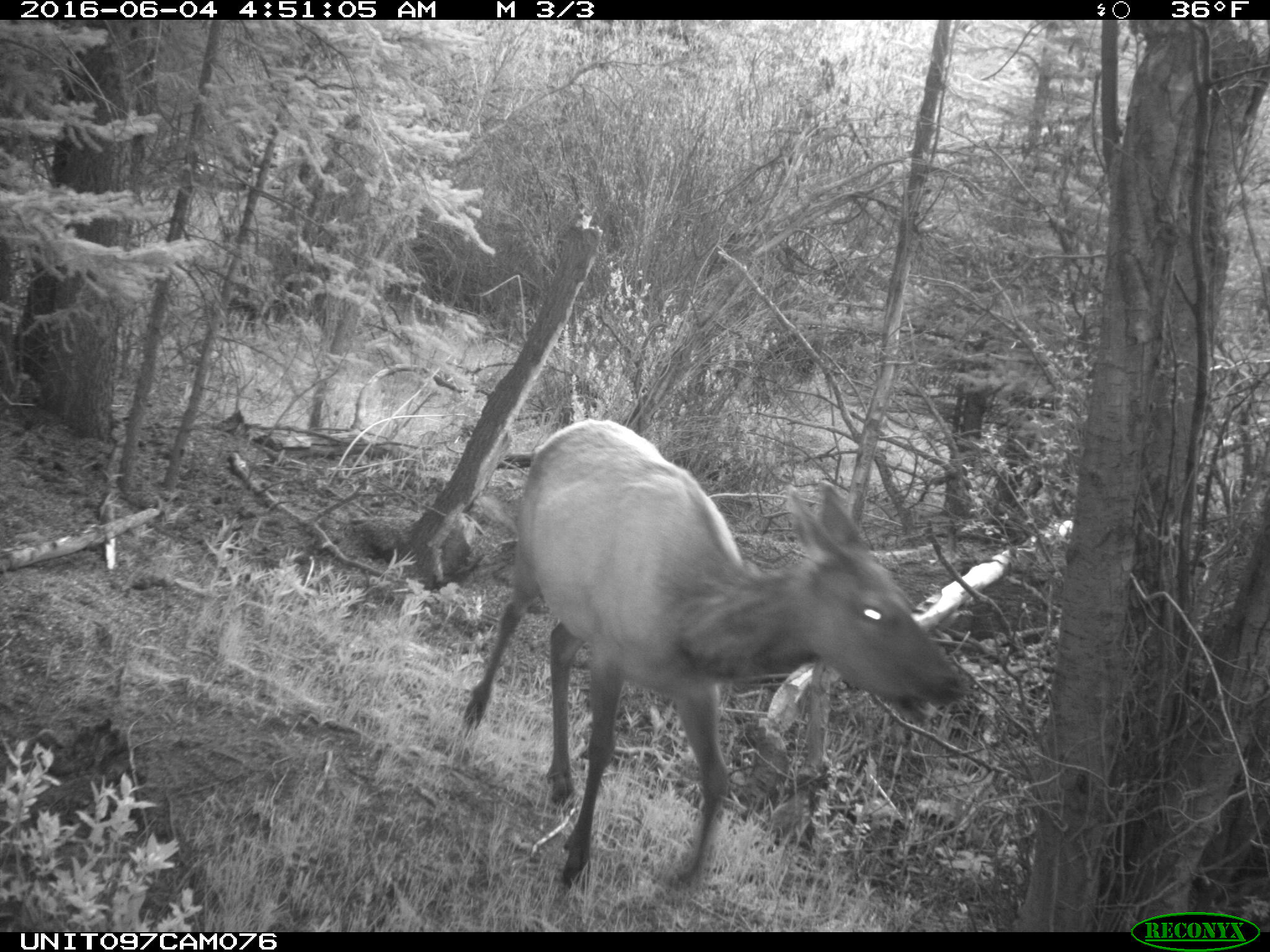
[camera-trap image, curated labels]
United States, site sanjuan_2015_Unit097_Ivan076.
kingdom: Animalia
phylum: Chordata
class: Mammalia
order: Artiodactyla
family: Cervidae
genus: Cervus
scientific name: Cervus elaphus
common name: red deer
Cervus elaphus (red deer).